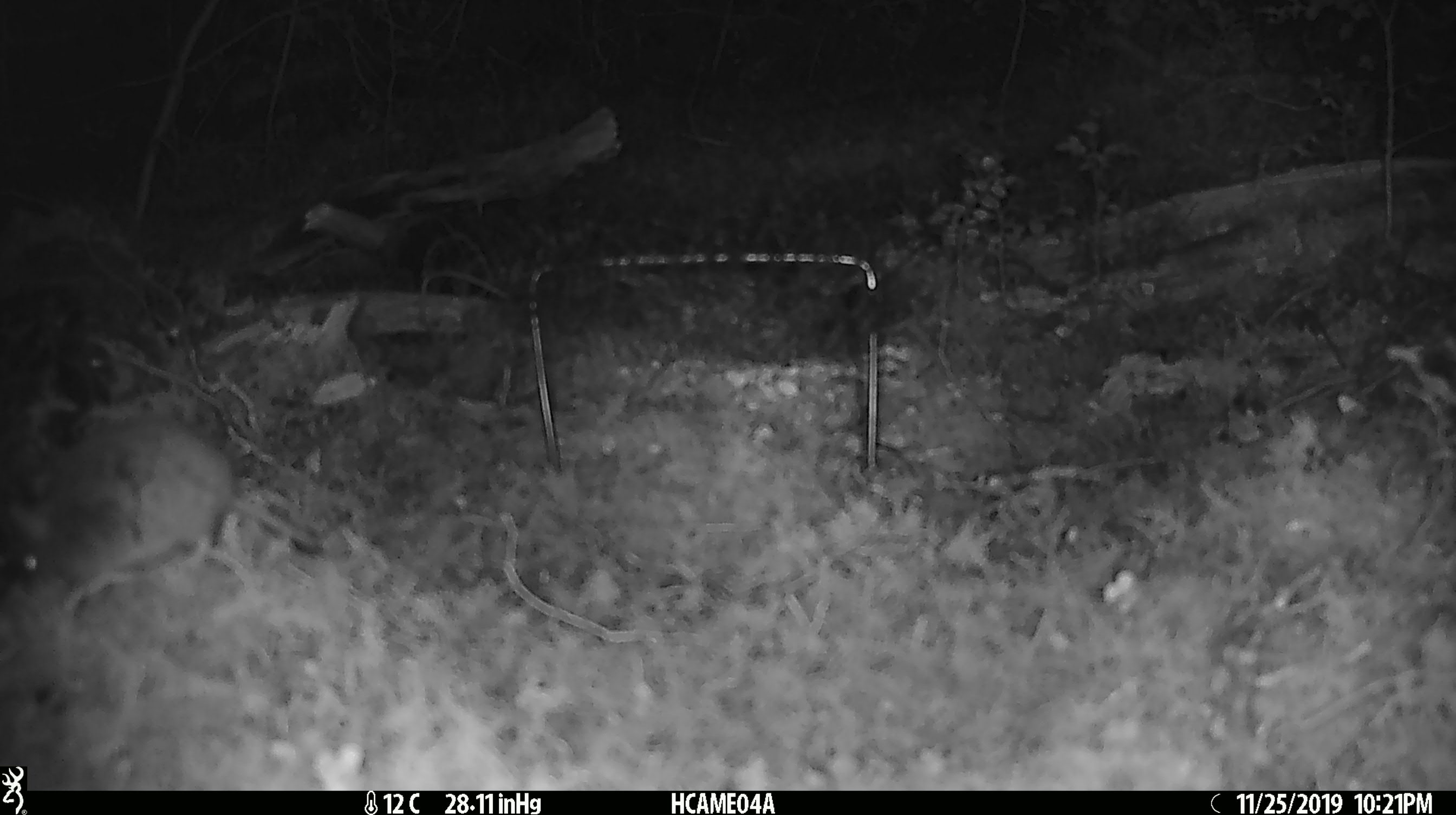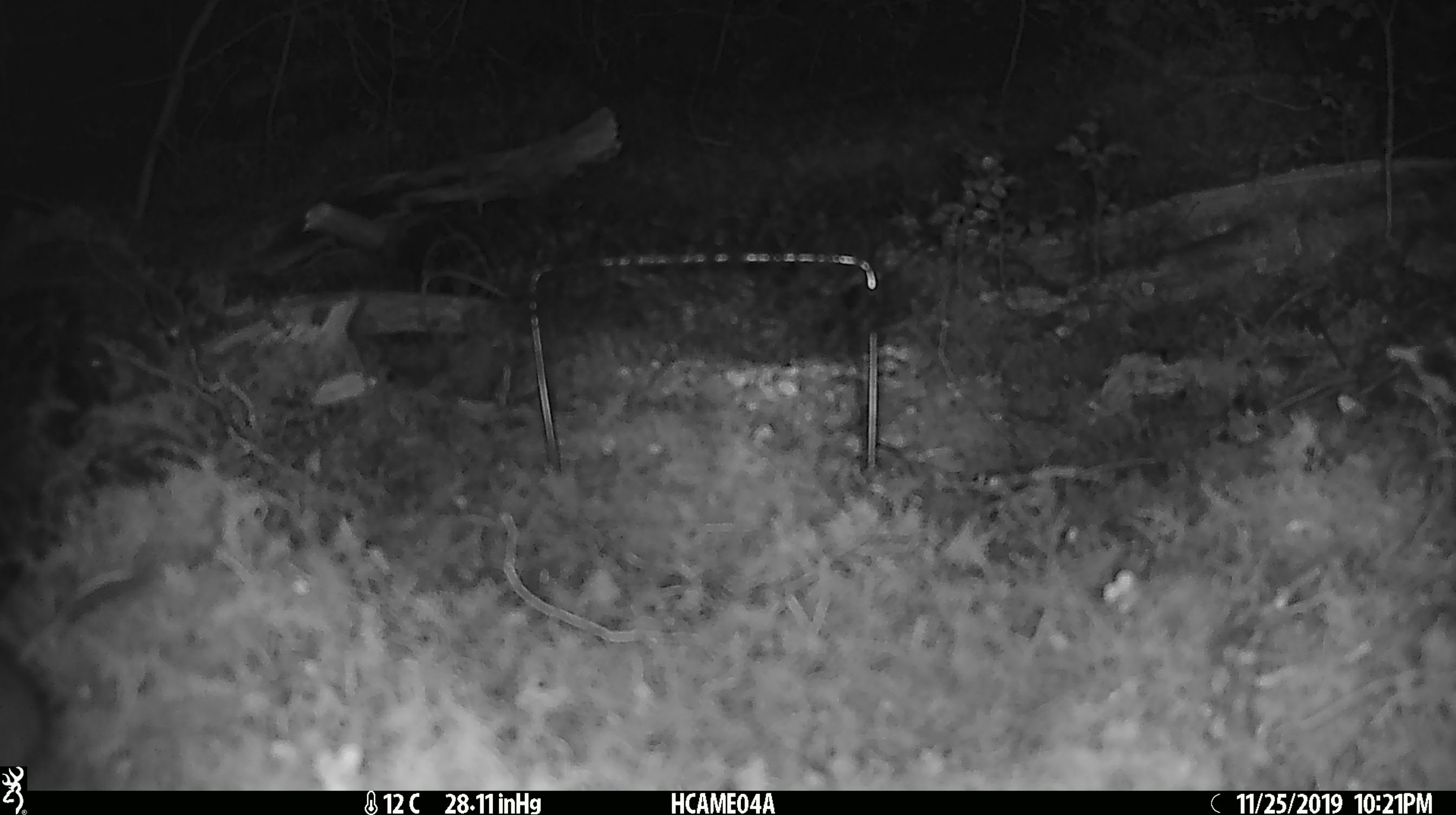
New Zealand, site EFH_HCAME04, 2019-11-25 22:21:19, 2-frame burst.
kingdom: Animalia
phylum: Chordata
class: Mammalia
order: Rodentia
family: Muridae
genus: Mus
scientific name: Mus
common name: mouse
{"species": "mouse (Mus)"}